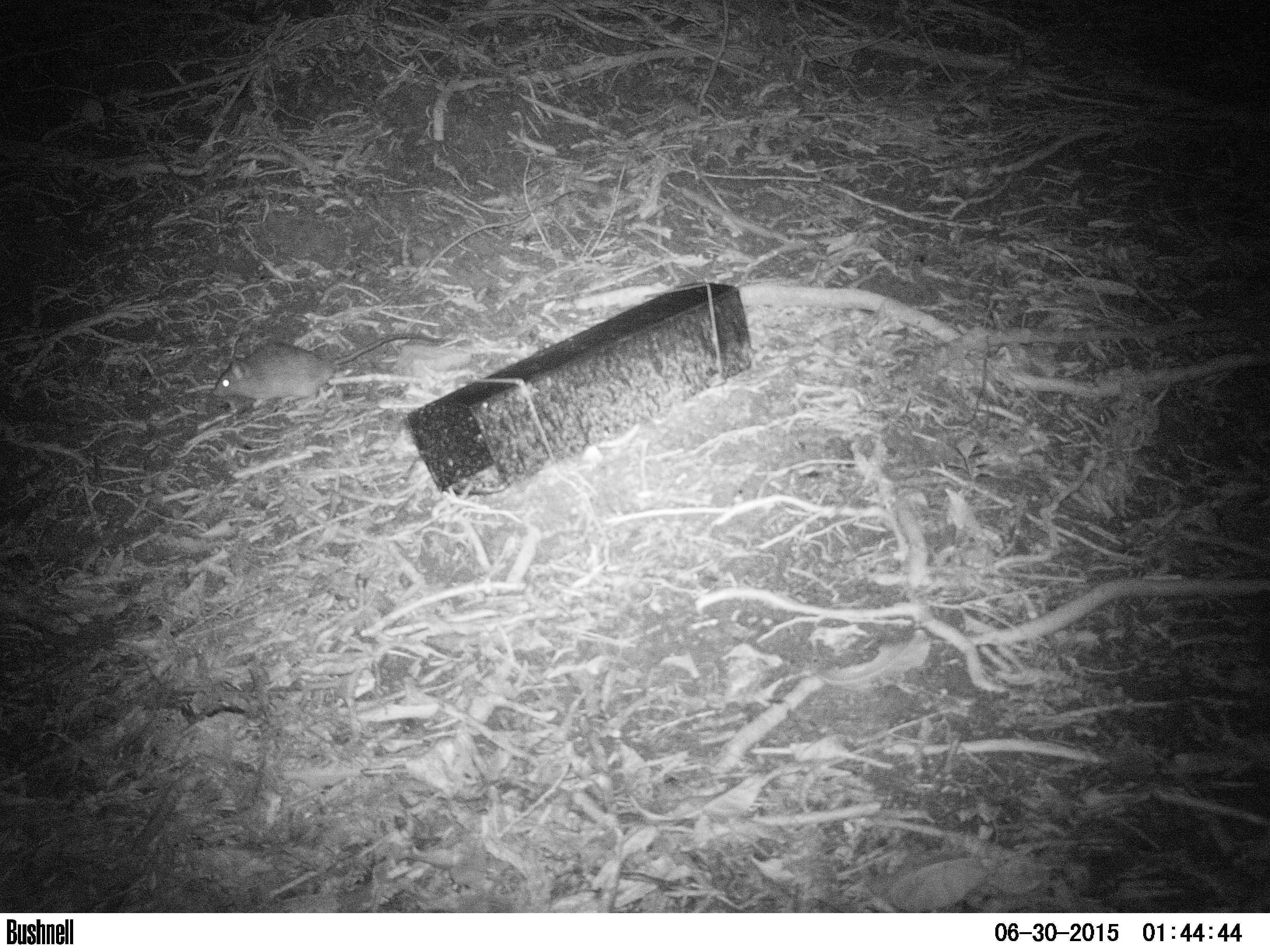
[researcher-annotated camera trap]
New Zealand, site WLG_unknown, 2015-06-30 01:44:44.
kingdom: Animalia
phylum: Chordata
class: Mammalia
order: Rodentia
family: Muridae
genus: Rattus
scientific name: Rattus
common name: rat